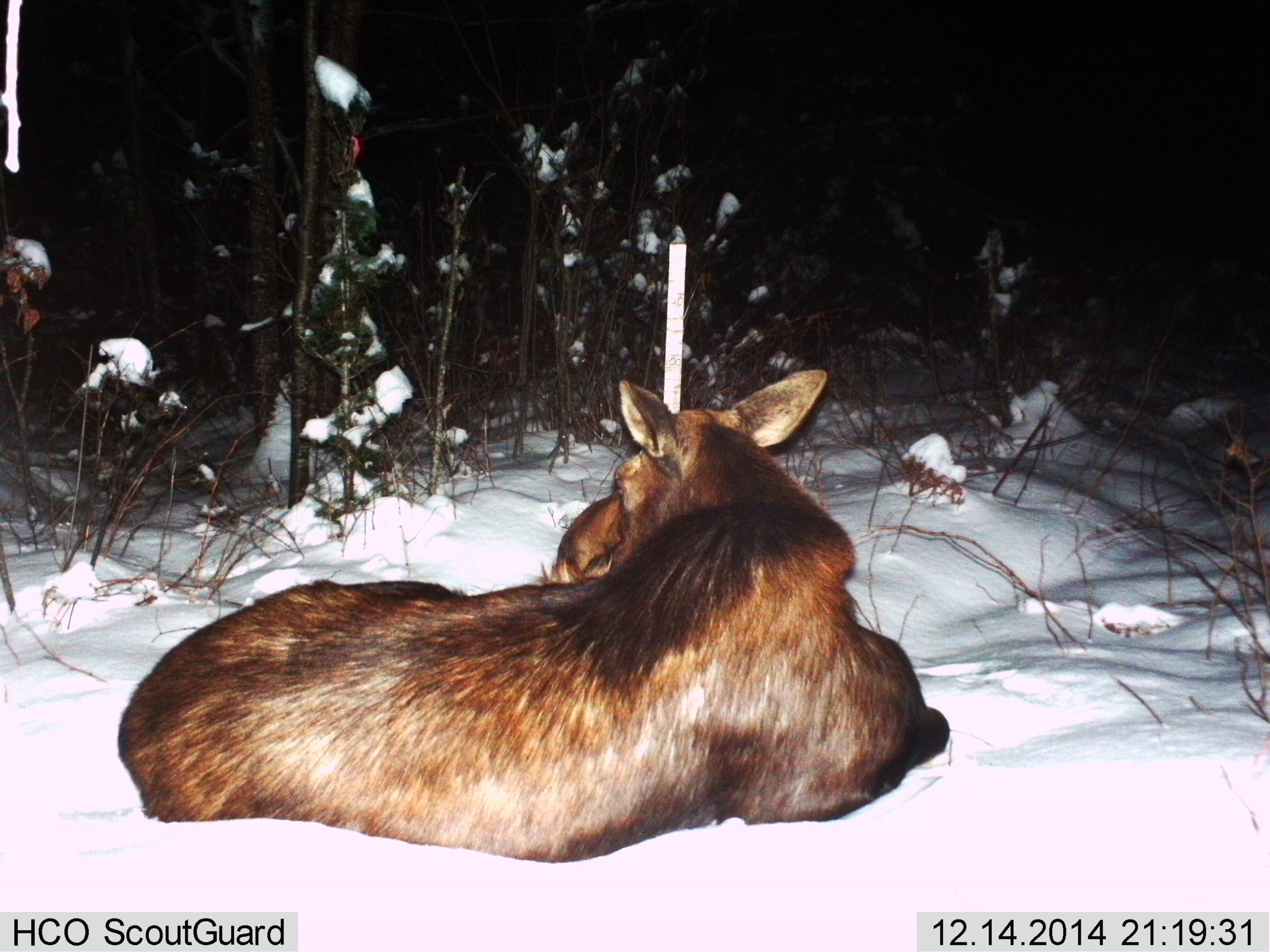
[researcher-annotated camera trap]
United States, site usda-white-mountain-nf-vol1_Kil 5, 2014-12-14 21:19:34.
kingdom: Animalia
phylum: Chordata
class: Mammalia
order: Artiodactyla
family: Cervidae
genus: Alces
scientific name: Alces alces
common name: moose